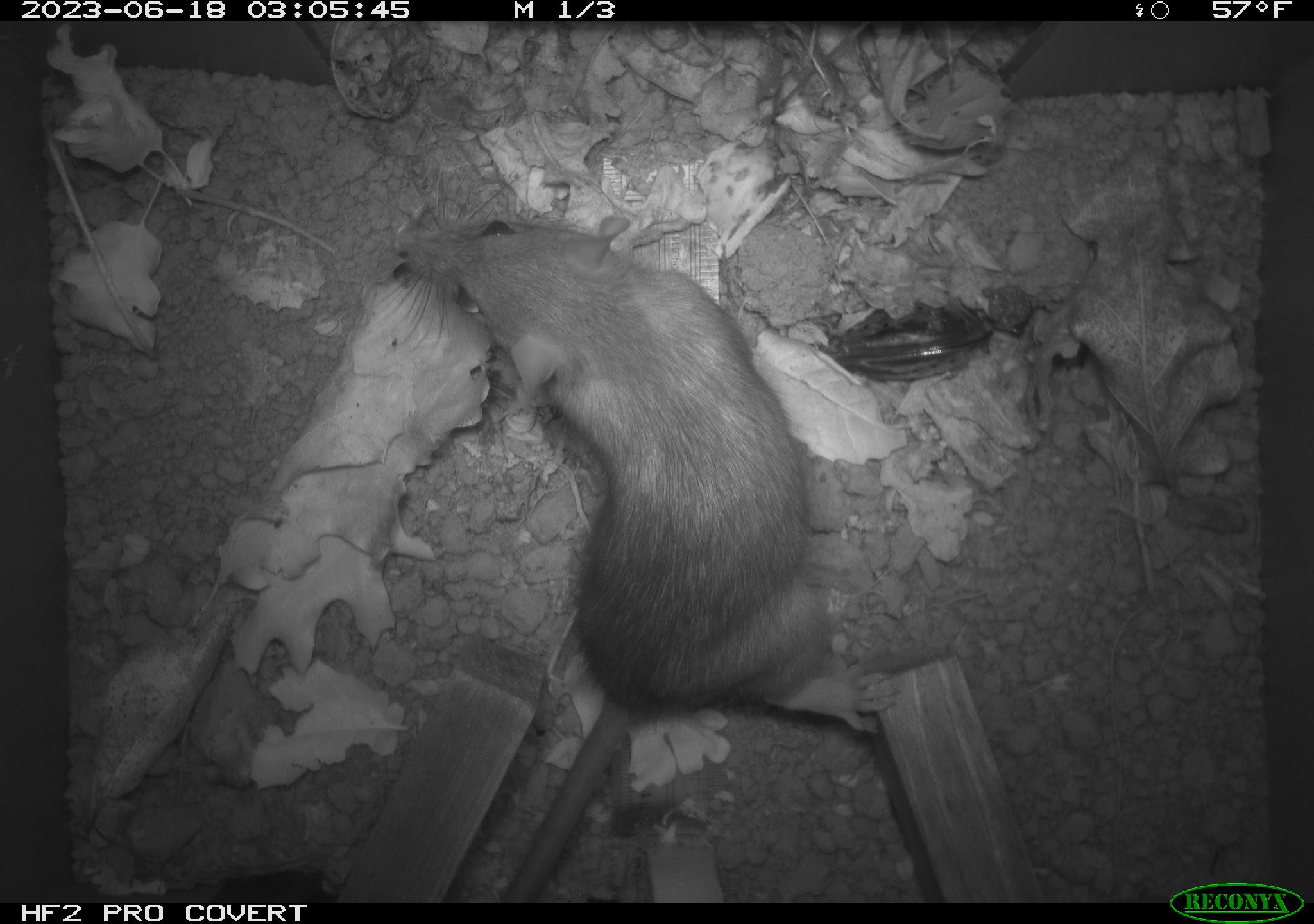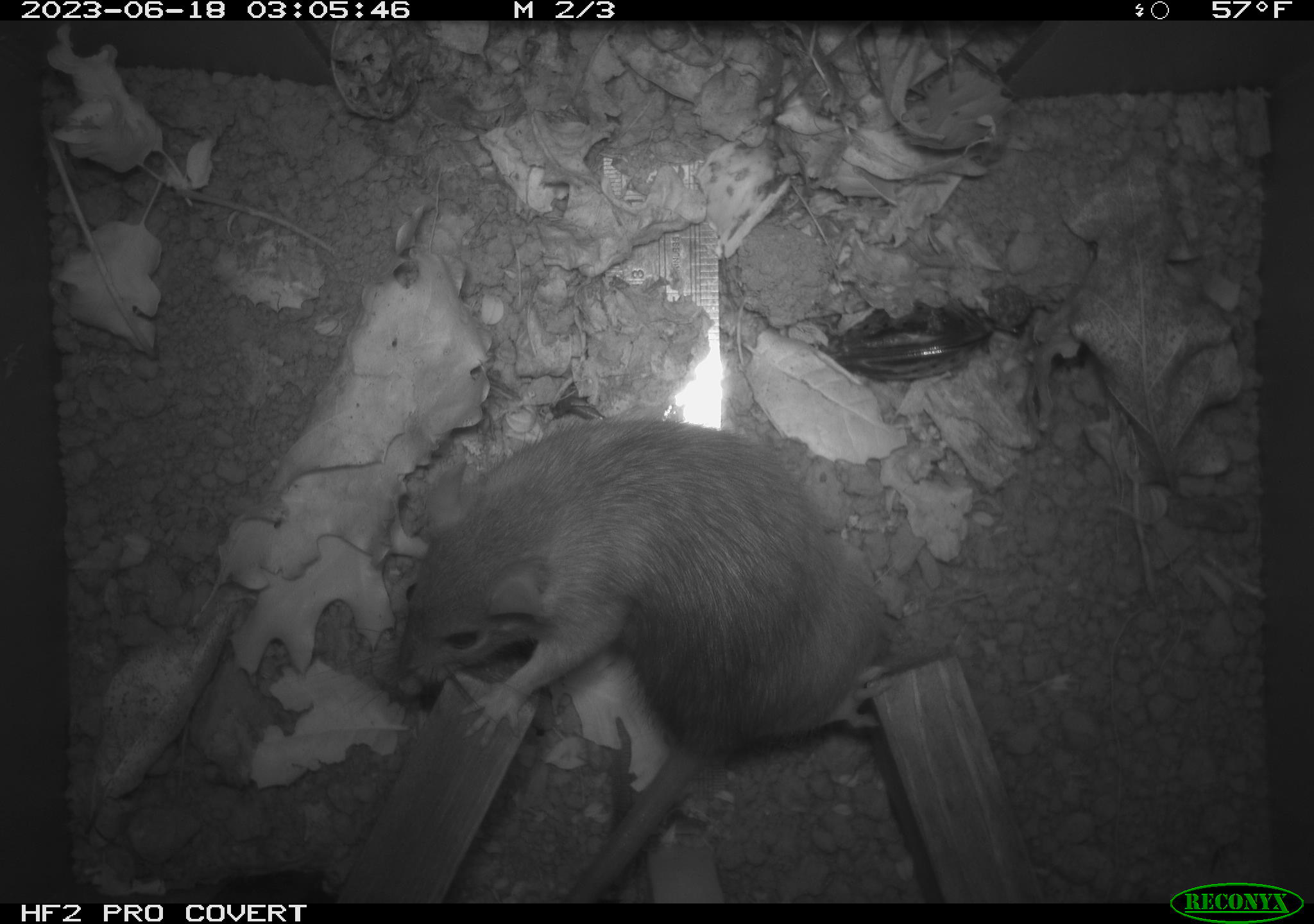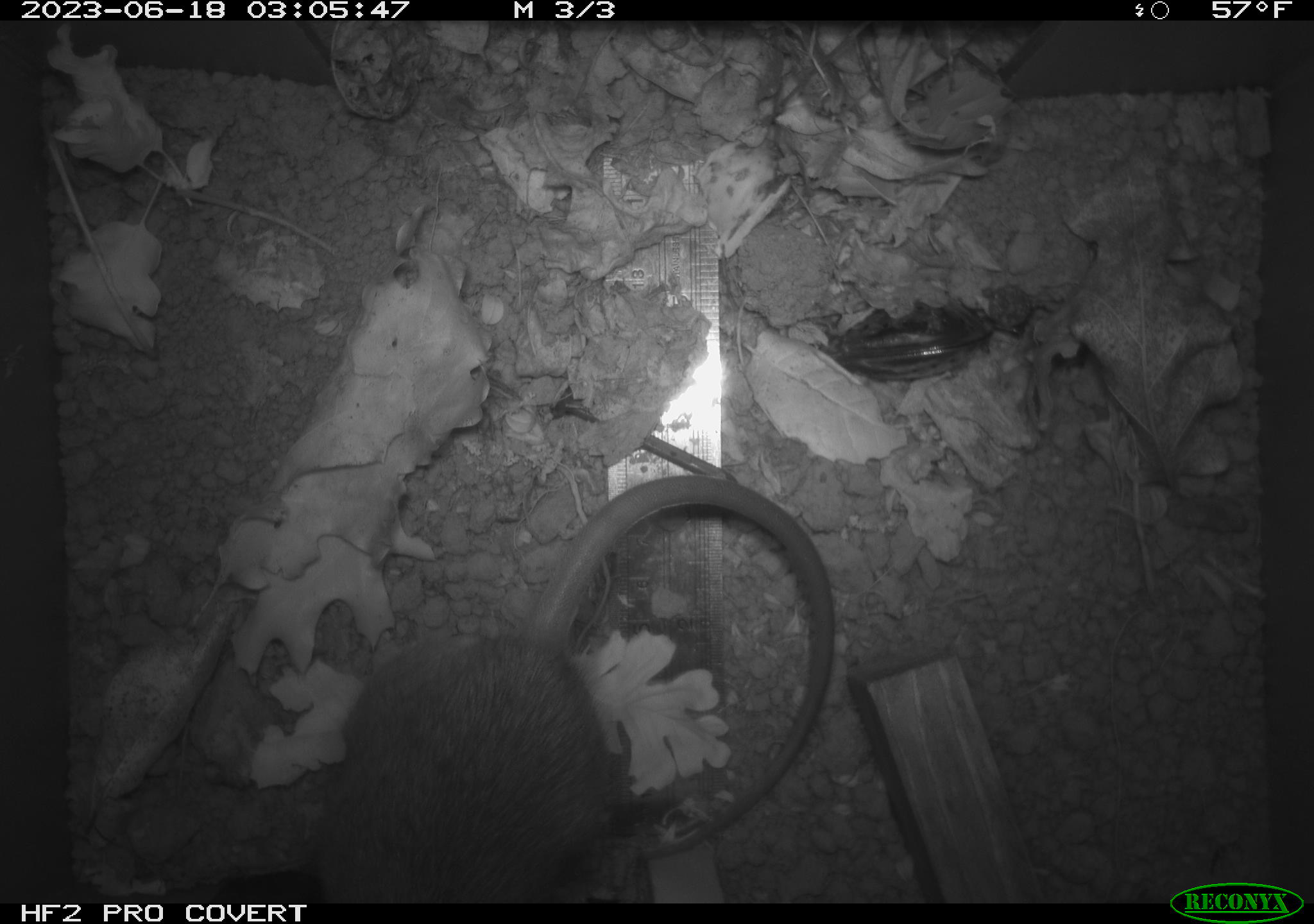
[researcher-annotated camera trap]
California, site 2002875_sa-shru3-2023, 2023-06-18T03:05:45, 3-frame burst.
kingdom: Animalia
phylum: Chordata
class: Mammalia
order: Rodentia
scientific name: Rodentia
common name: mouse species